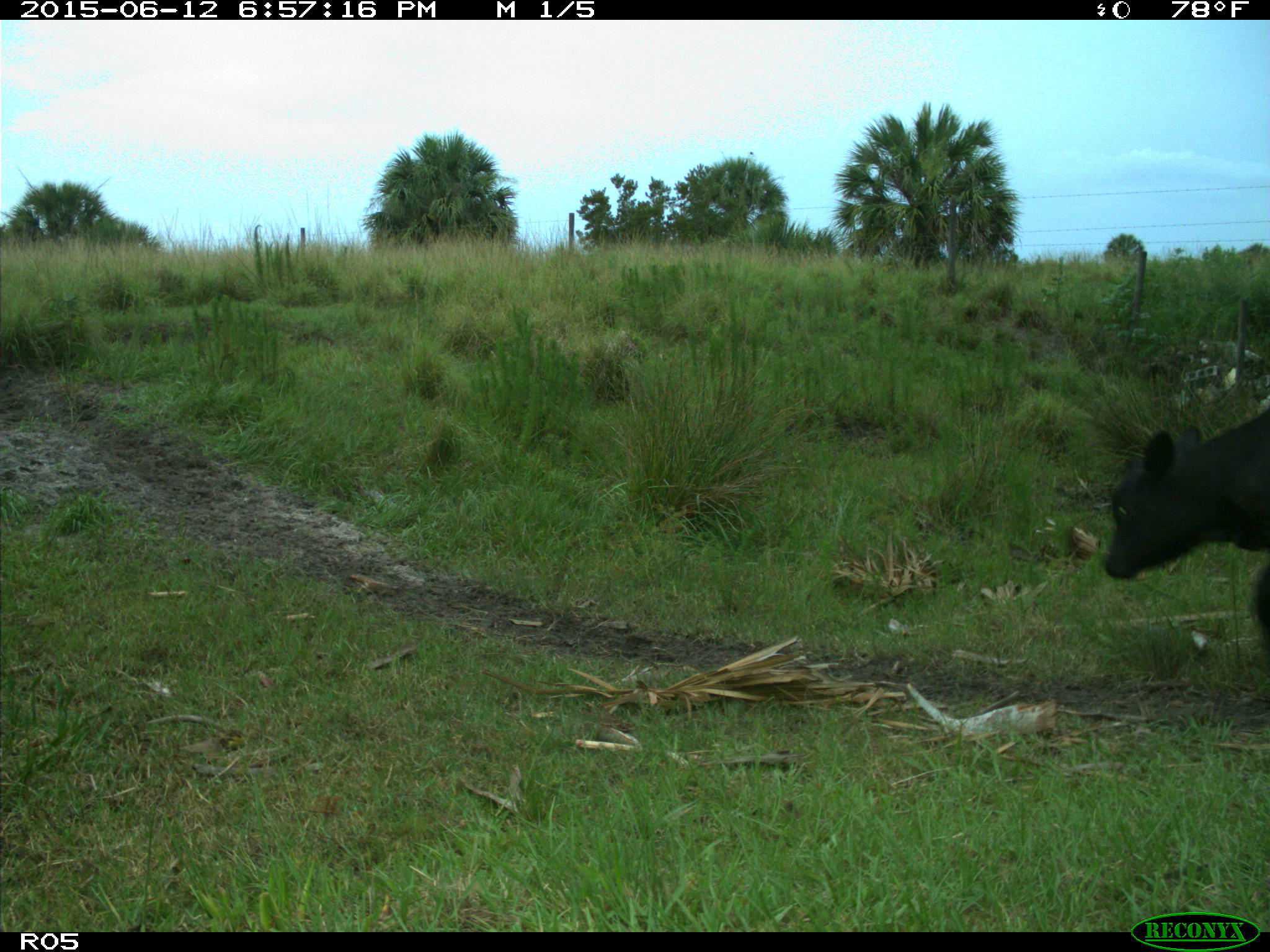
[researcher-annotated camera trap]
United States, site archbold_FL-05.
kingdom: Animalia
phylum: Chordata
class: Mammalia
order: Artiodactyla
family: Bovidae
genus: Bos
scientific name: Bos taurus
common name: domestic cow